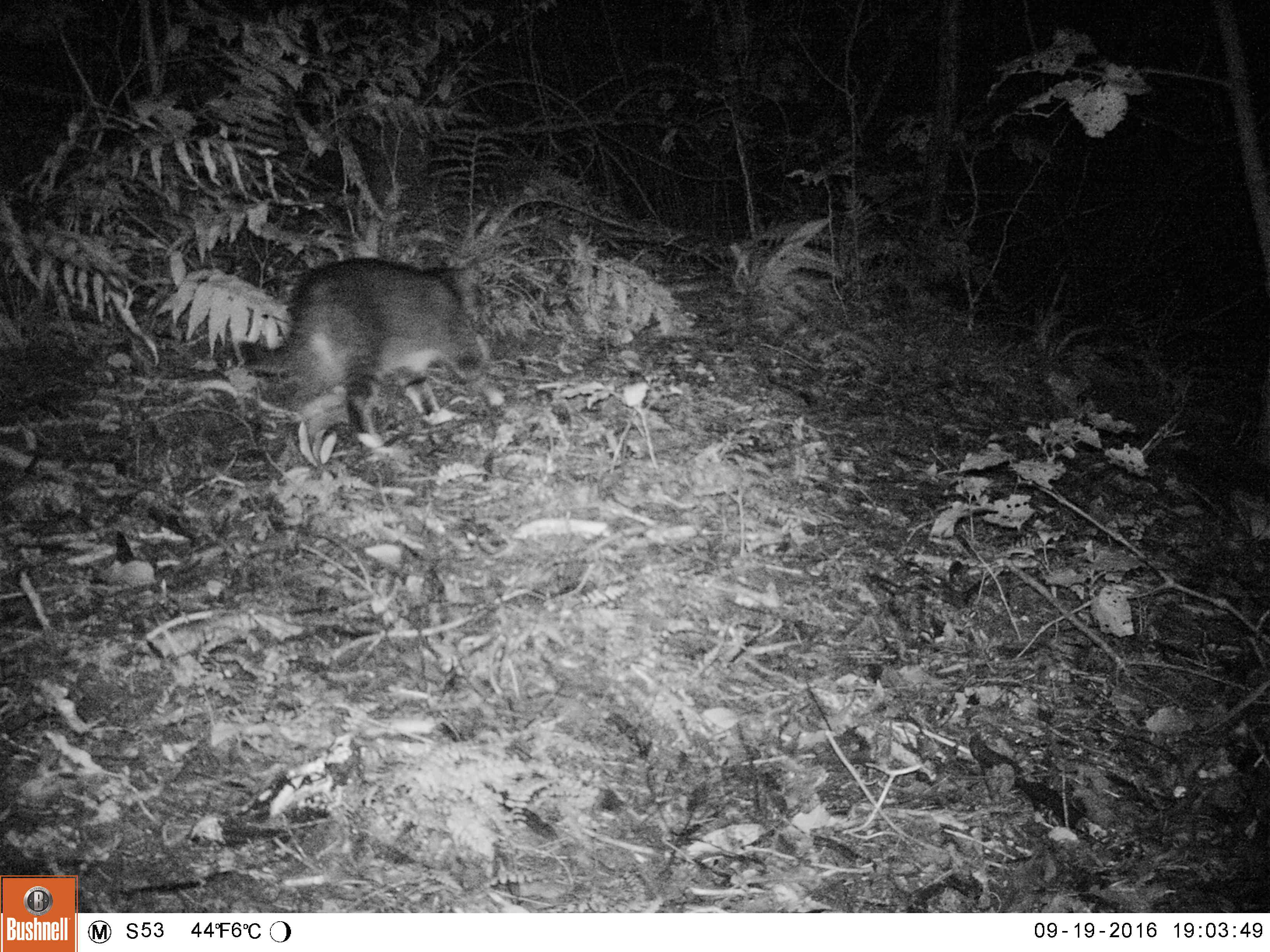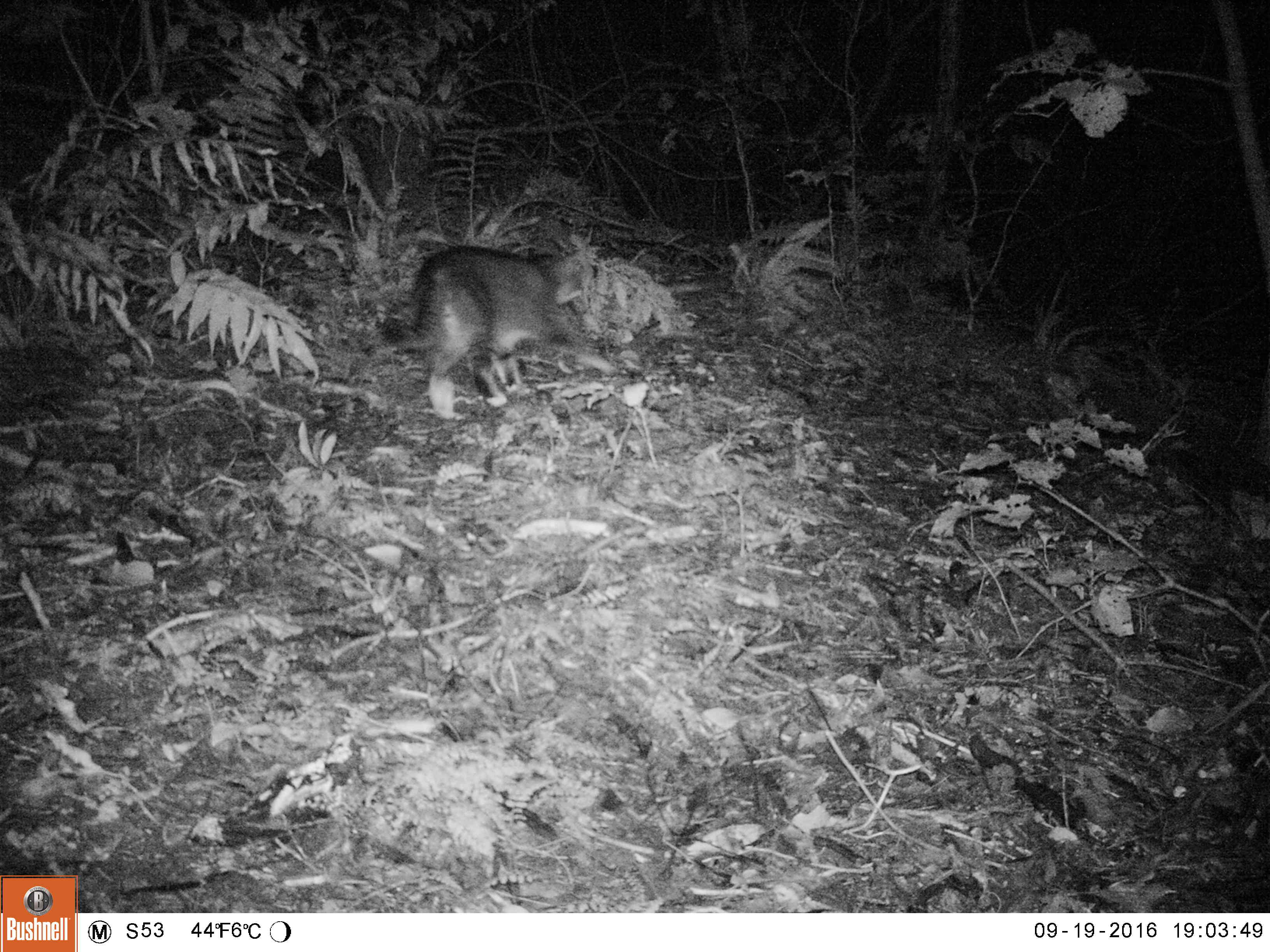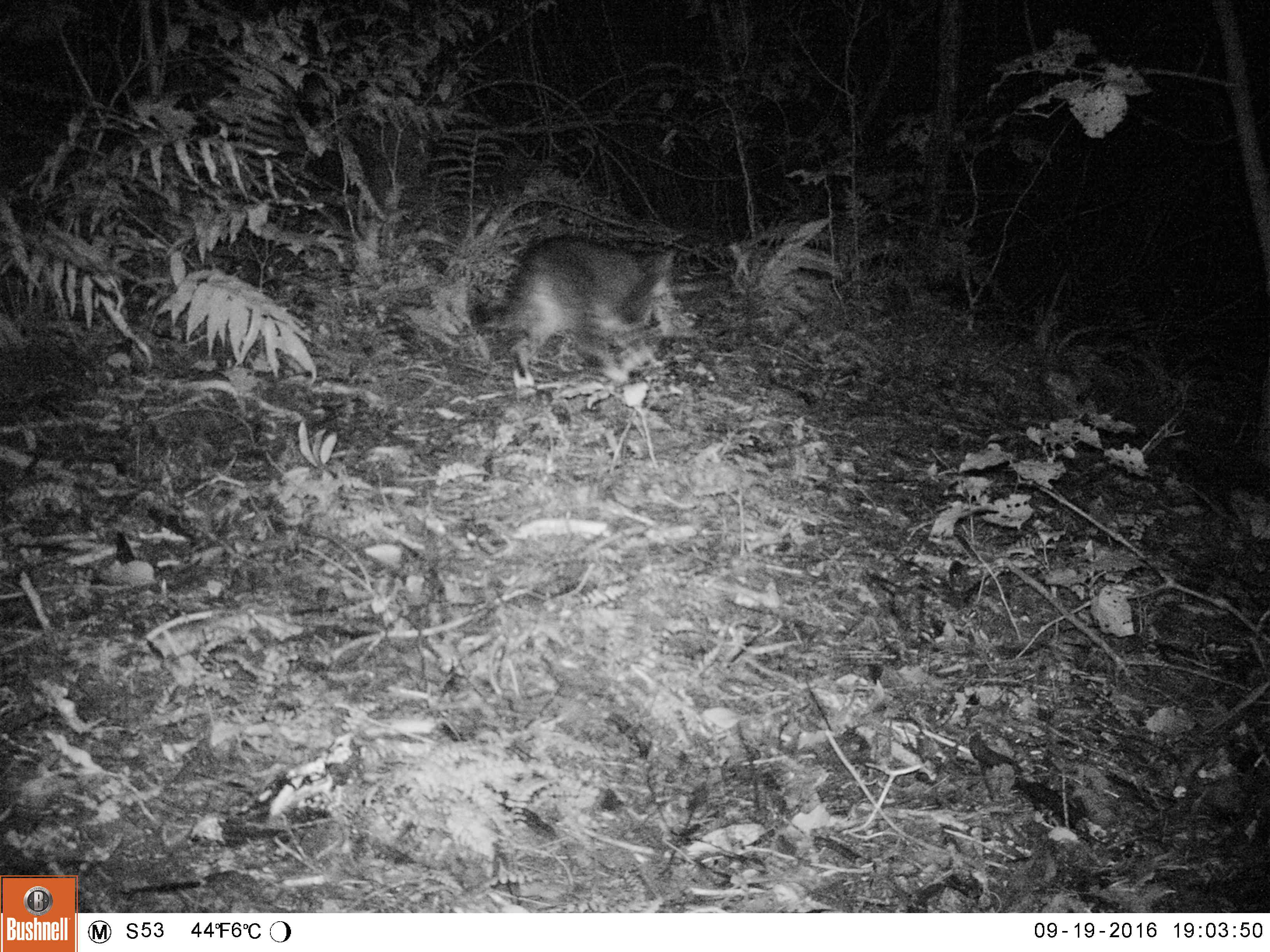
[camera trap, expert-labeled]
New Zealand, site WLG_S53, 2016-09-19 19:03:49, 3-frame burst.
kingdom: Animalia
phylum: Chordata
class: Mammalia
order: Carnivora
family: Felidae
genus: Felis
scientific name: Felis catus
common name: domestic cat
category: cat